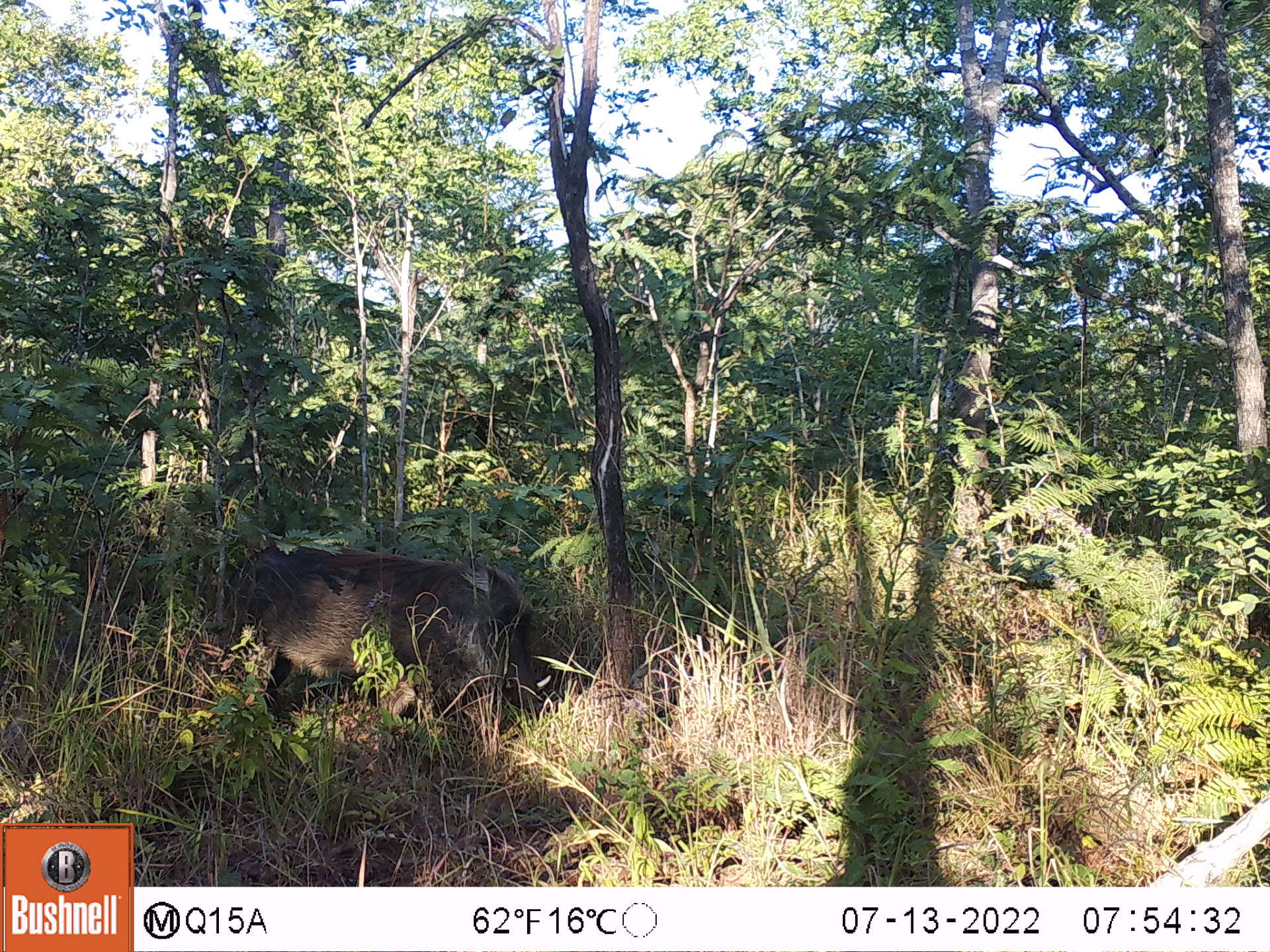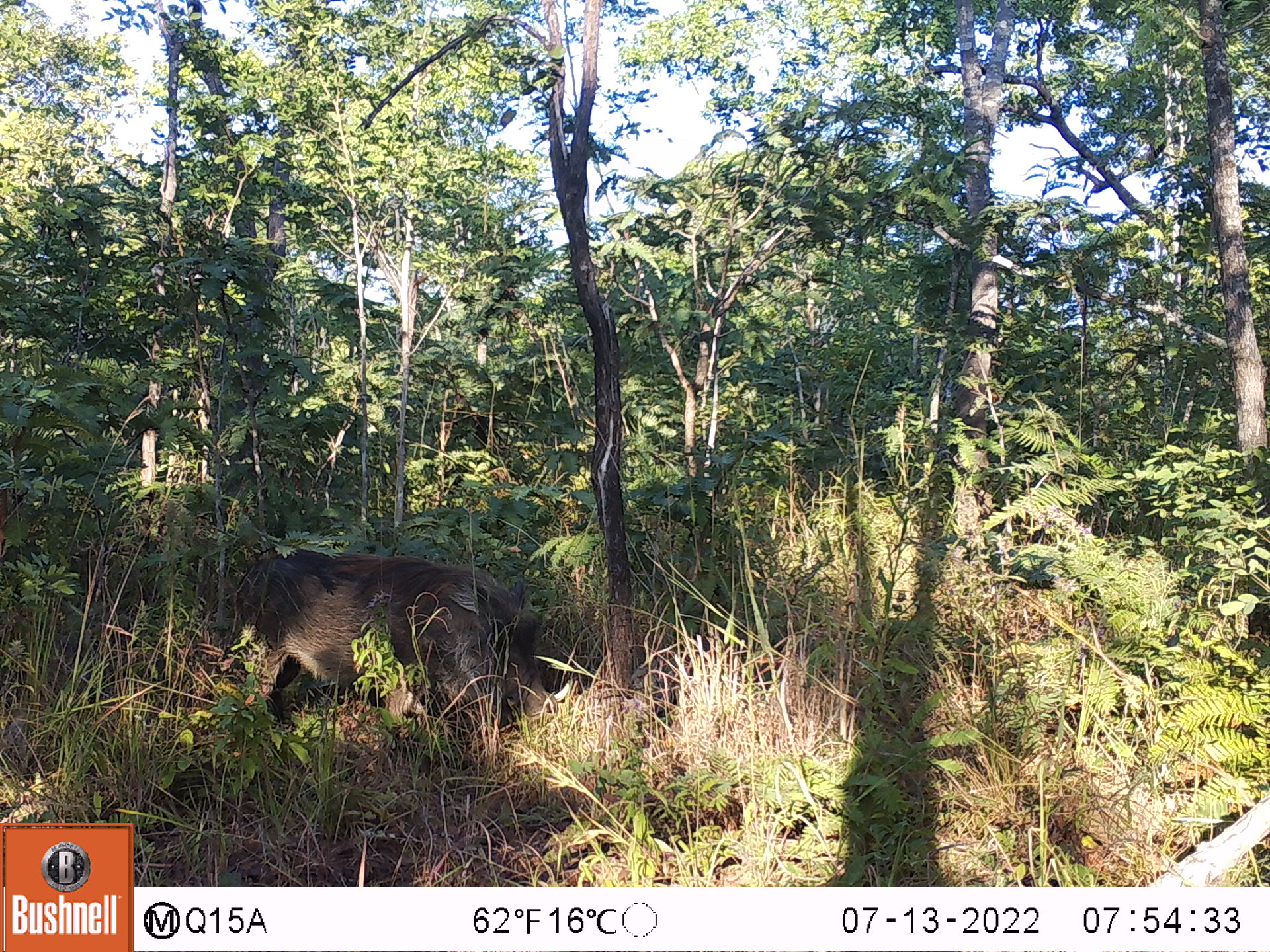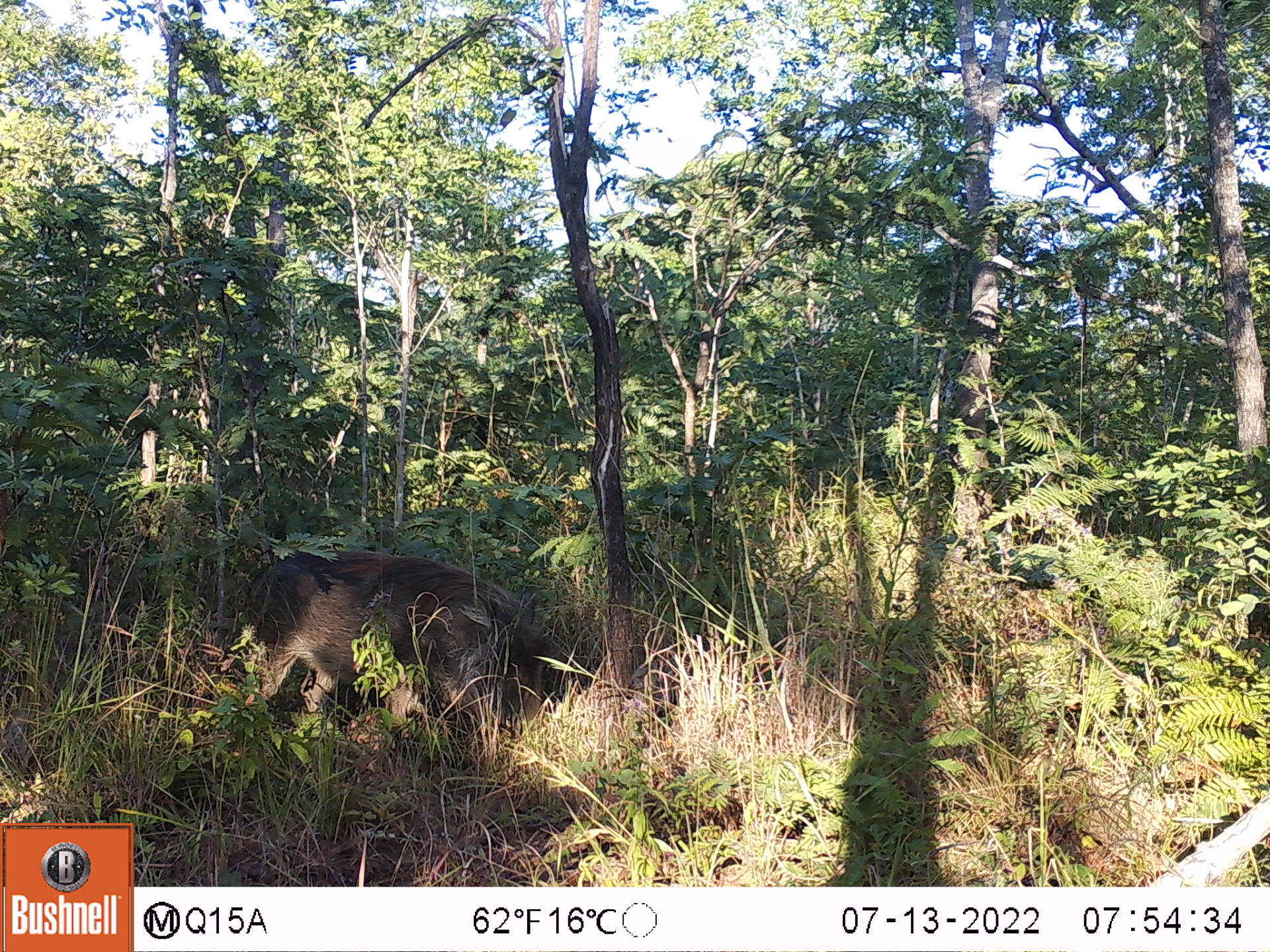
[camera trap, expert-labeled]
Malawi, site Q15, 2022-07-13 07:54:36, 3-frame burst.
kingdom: Animalia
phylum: Chordata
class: Mammalia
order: Artiodactyla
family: Suidae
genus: Phacochoerus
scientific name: Phacochoerus africanus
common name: common warthog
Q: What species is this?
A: Common warthog (Phacochoerus africanus).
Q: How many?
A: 1.